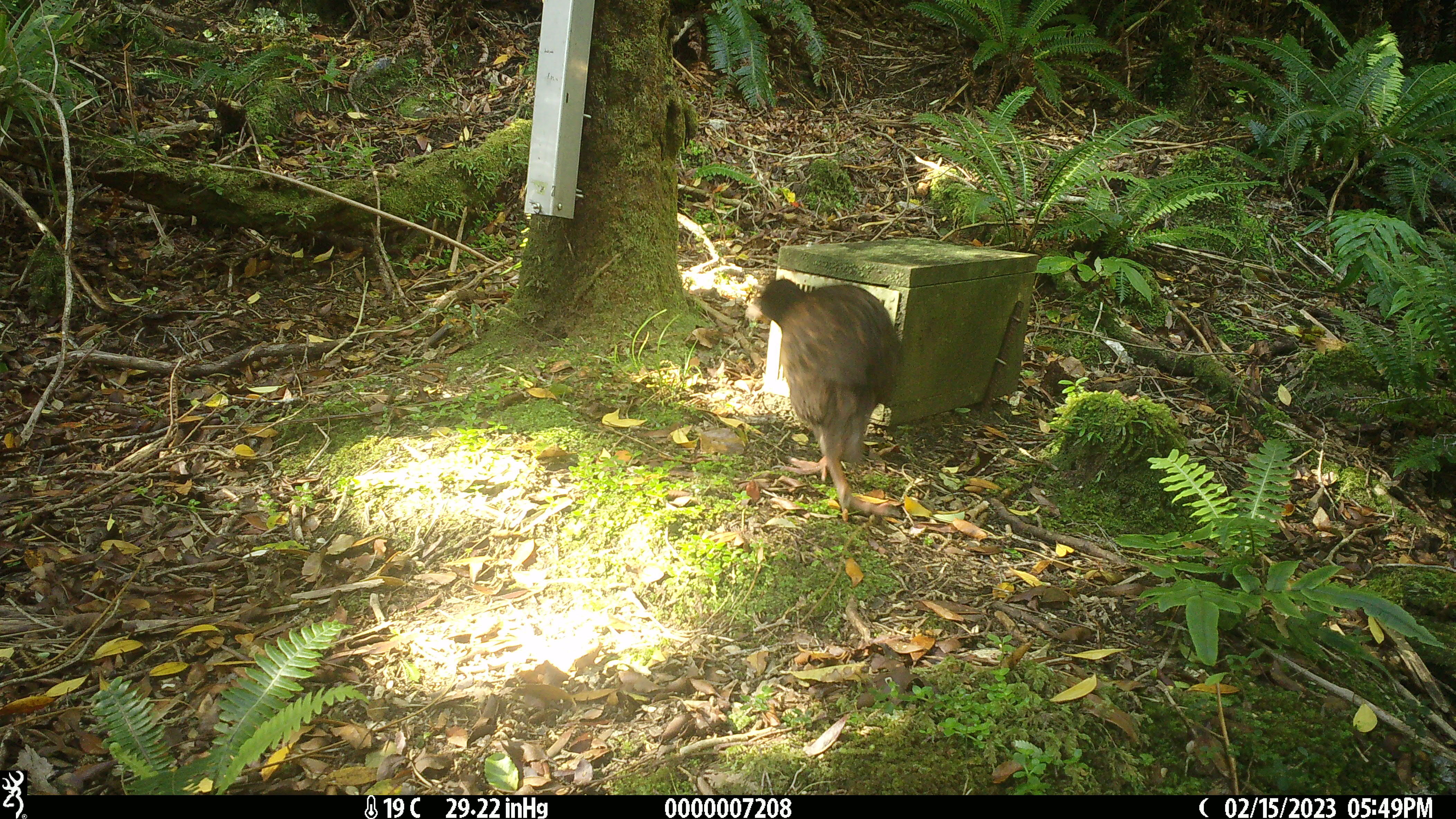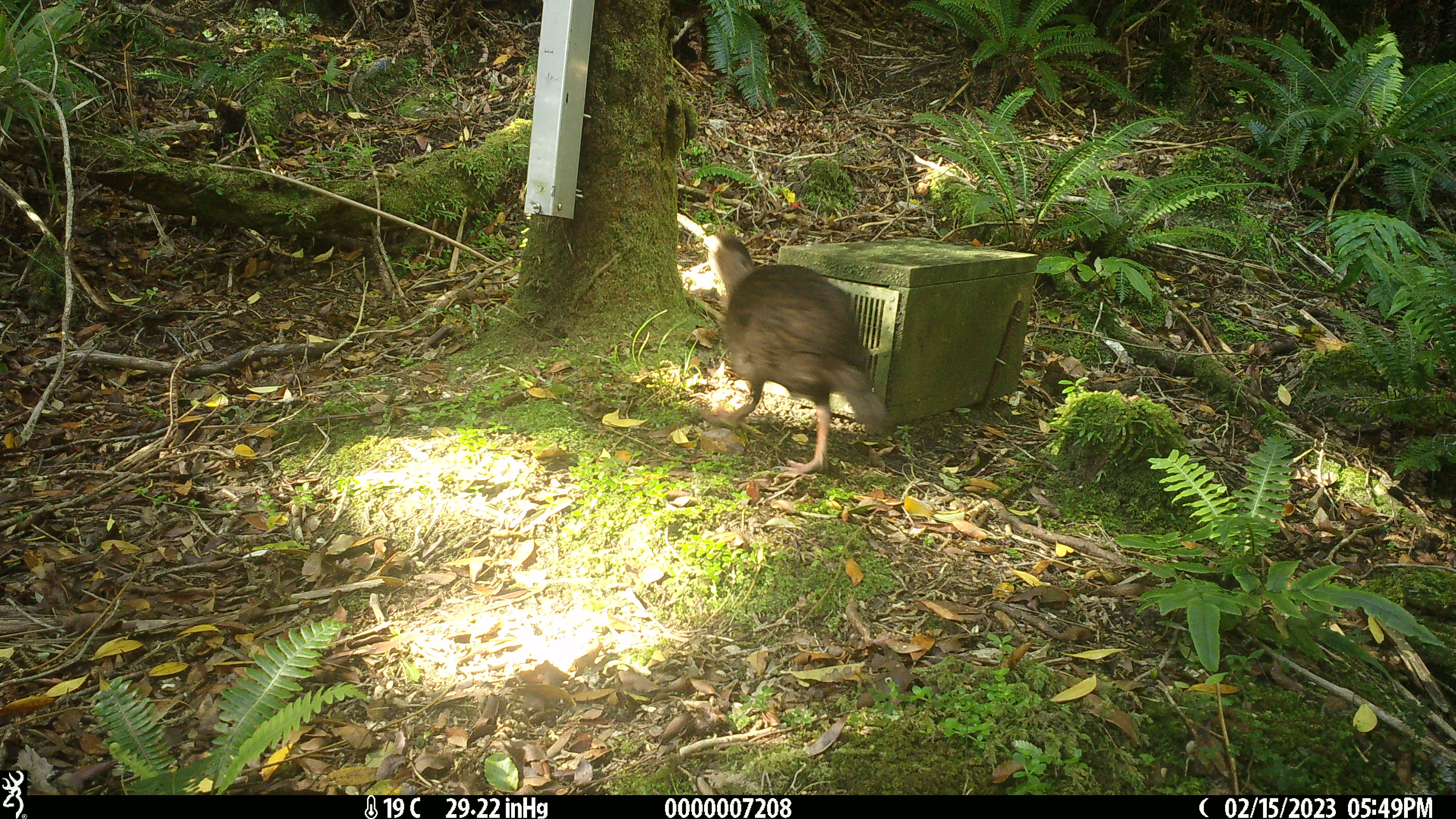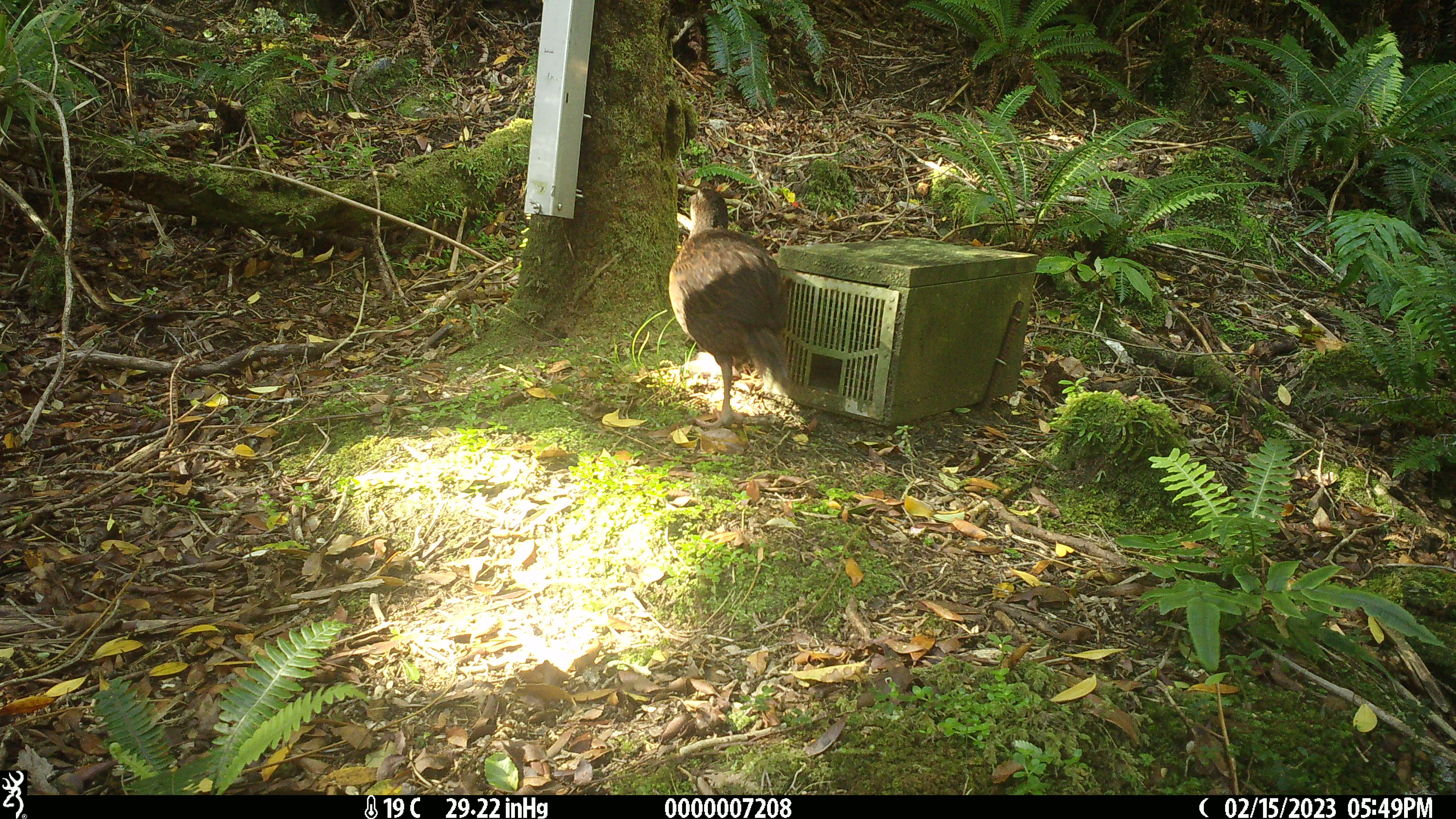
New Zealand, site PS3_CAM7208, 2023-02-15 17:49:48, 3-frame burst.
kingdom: Animalia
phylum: Chordata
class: Aves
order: Gruiformes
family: Rallidae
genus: Gallirallus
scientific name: Gallirallus australis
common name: weka